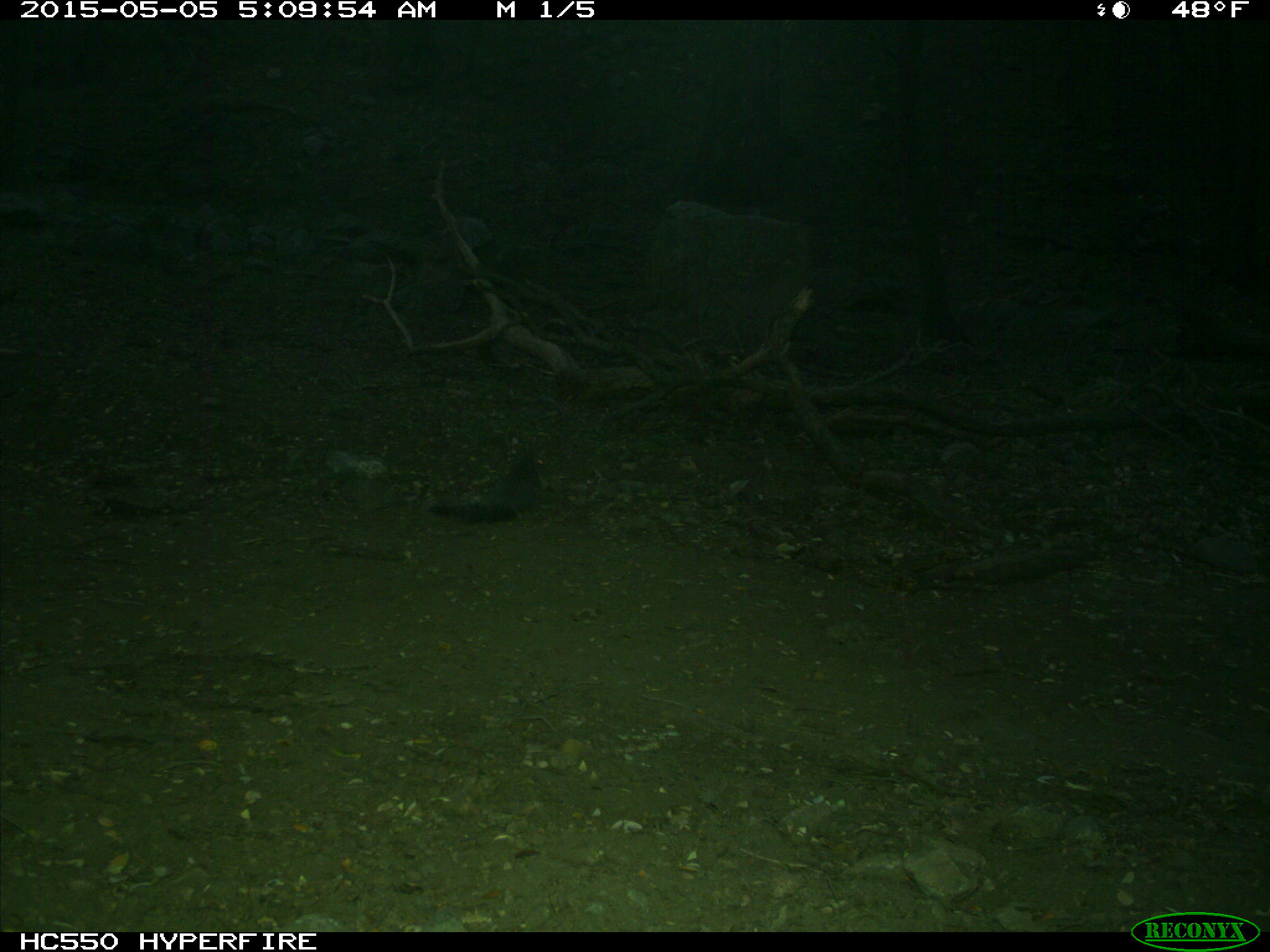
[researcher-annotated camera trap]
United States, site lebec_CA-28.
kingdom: Animalia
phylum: Chordata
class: Mammalia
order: Rodentia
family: Sciuridae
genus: Sciurus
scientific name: Sciurus carolinensis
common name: eastern gray squirrel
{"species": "Sciurus carolinensis (eastern gray squirrel)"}